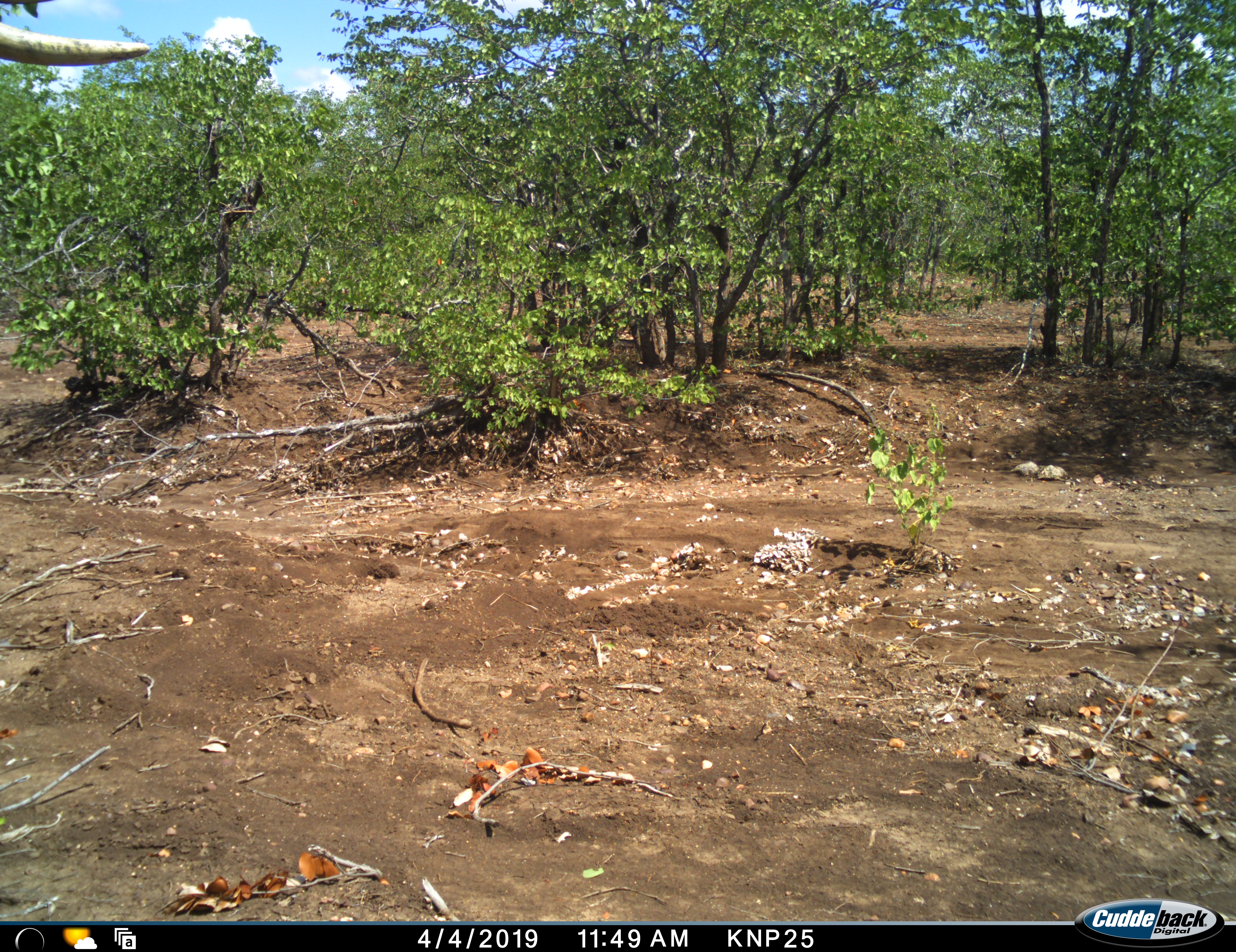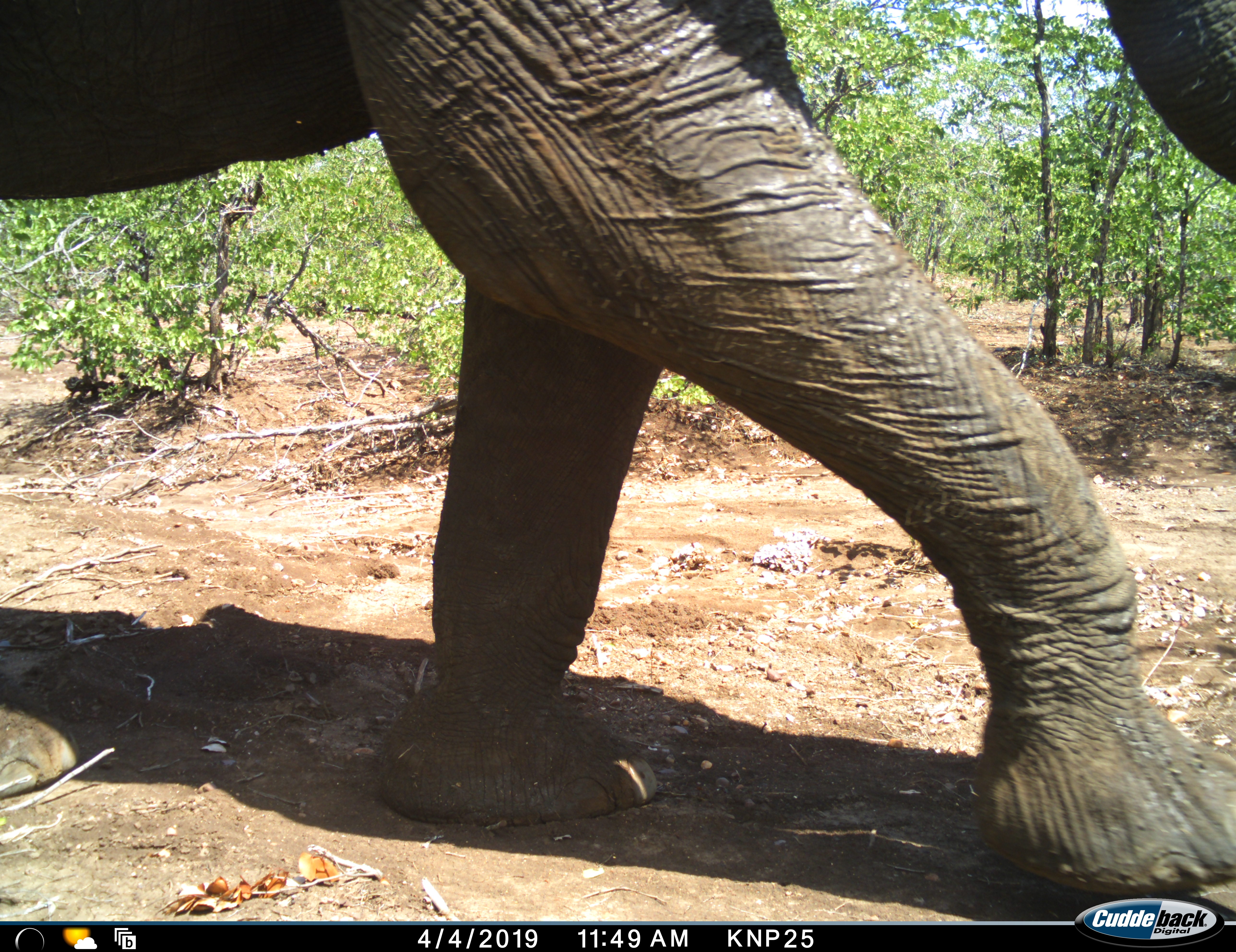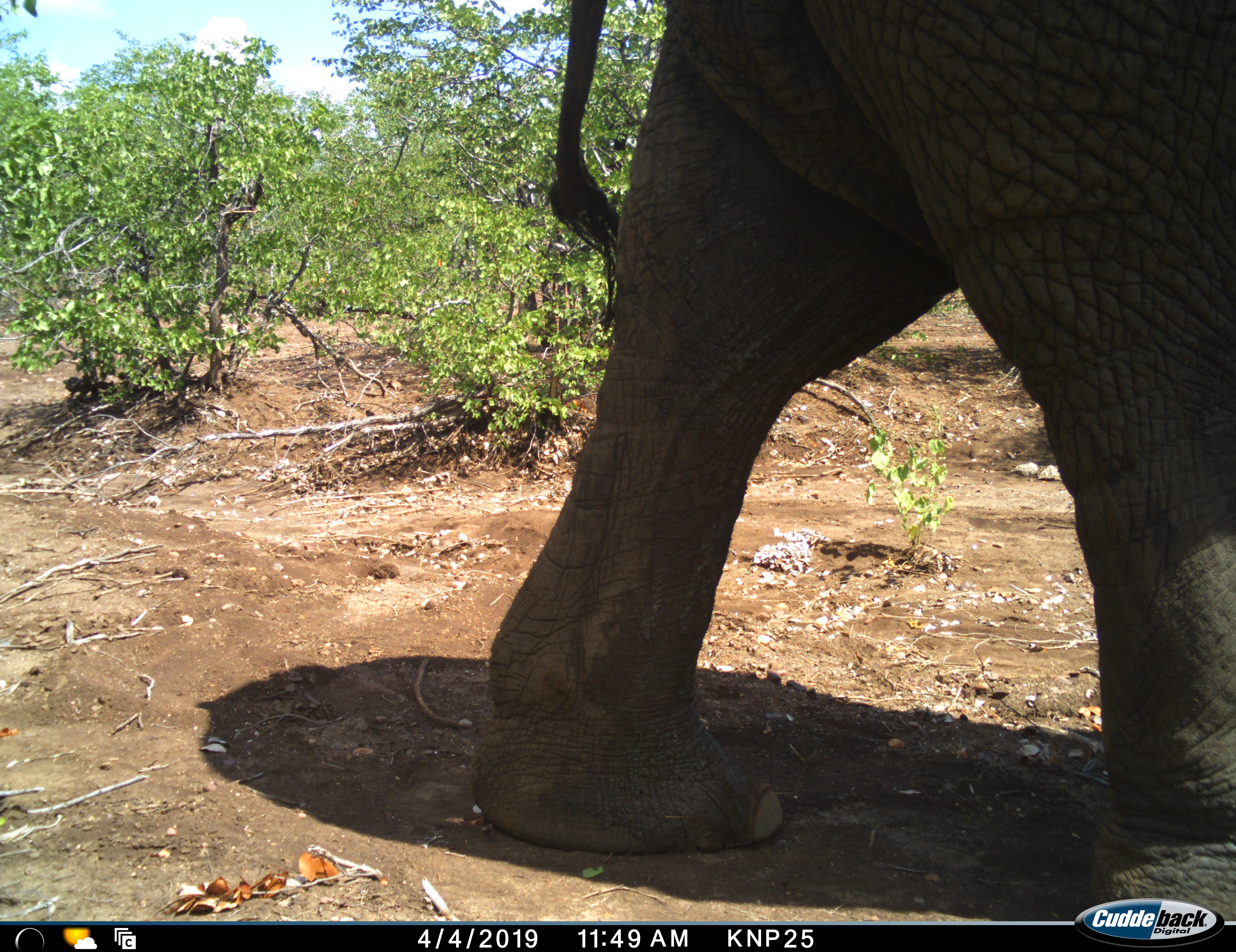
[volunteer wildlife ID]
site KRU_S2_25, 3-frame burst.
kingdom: Animalia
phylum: Chordata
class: Mammalia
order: Proboscidea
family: Elephantidae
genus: Loxodonta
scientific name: Loxodonta africana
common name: african bush elephant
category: elephant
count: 1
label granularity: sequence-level